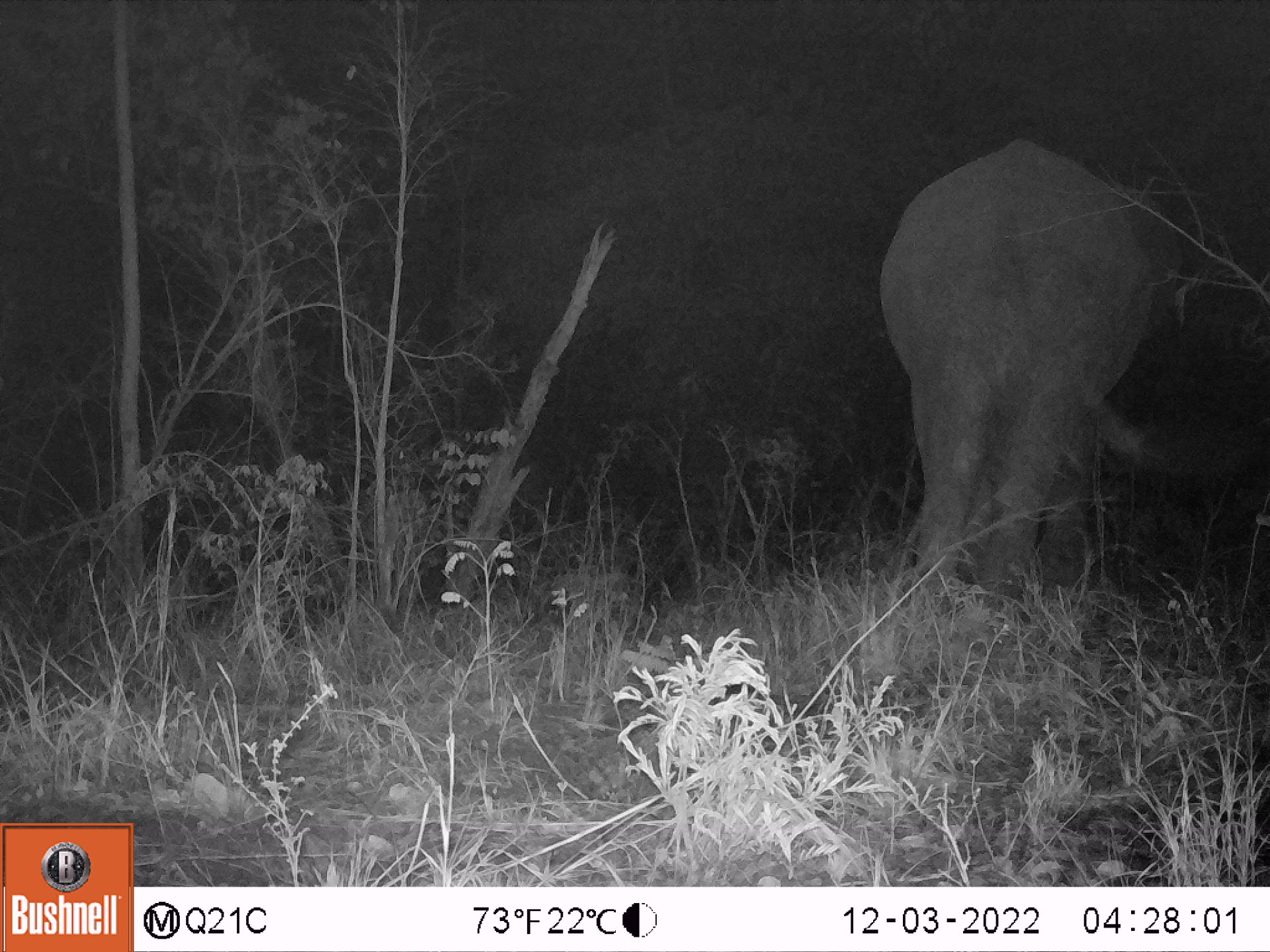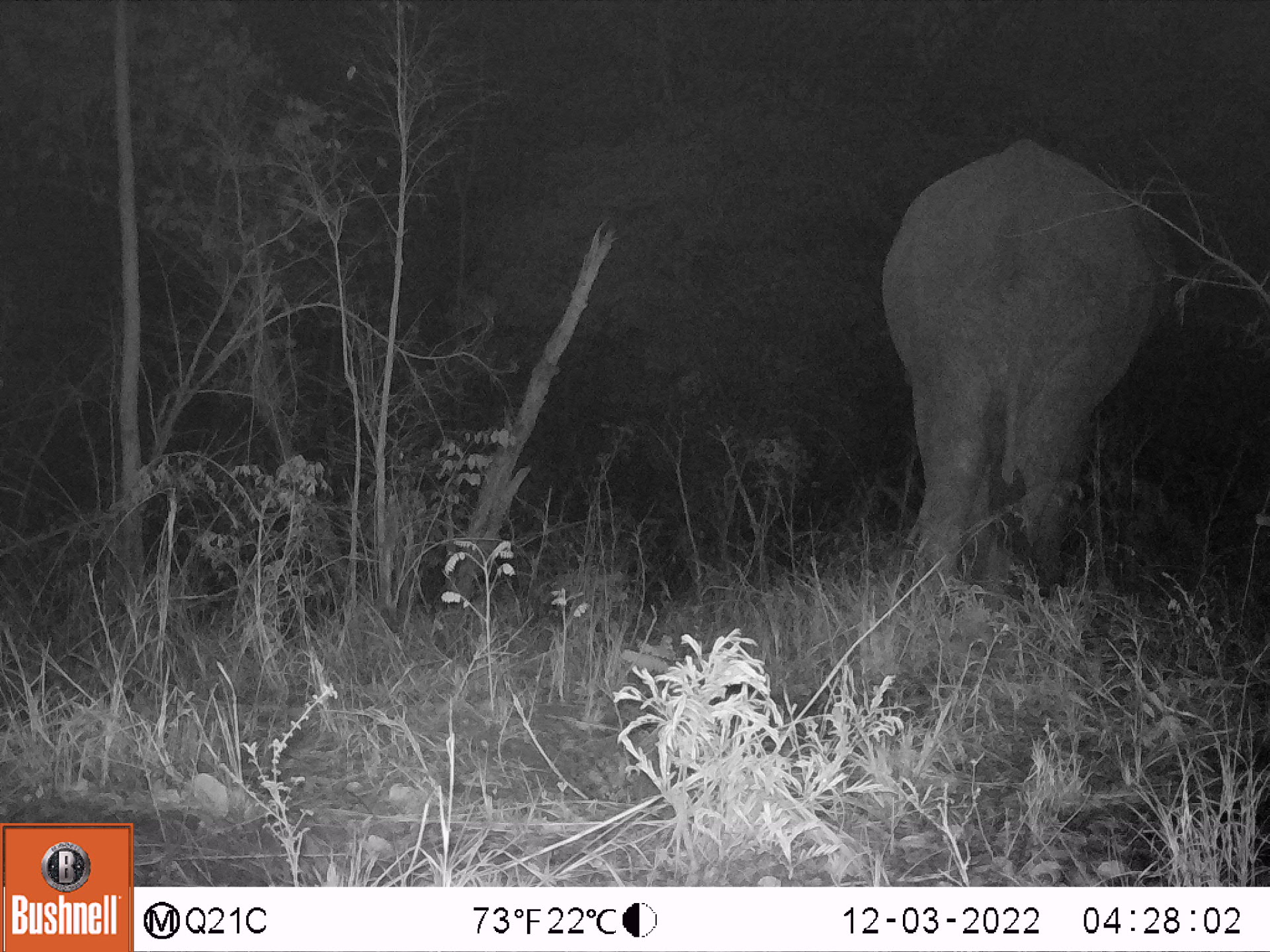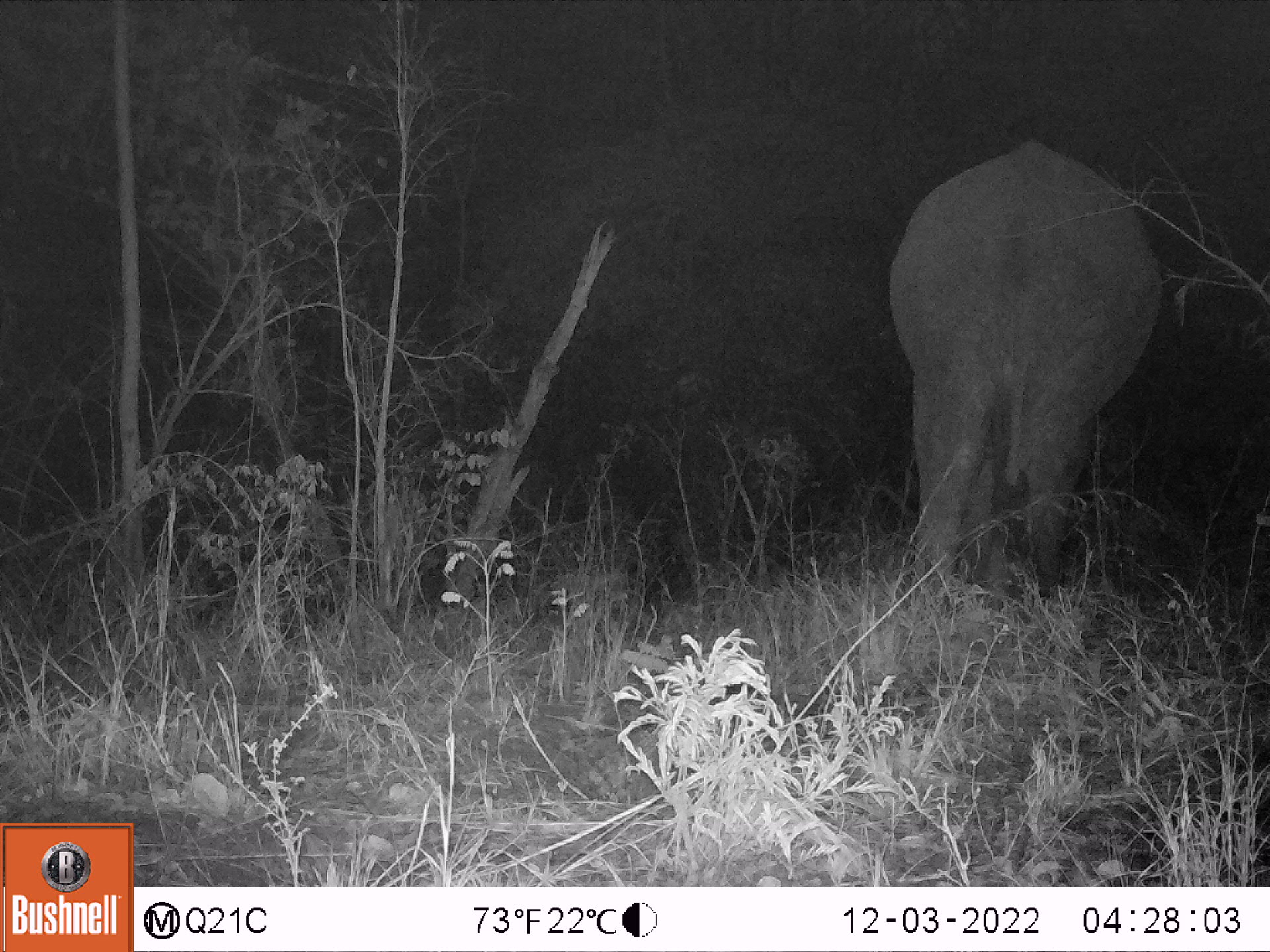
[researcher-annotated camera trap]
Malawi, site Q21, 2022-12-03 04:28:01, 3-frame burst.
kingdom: Animalia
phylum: Chordata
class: Mammalia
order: Proboscidea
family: Elephantidae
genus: Loxodonta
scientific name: Loxodonta africana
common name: african savanna elephant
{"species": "african savanna elephant (Loxodonta africana)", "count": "1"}